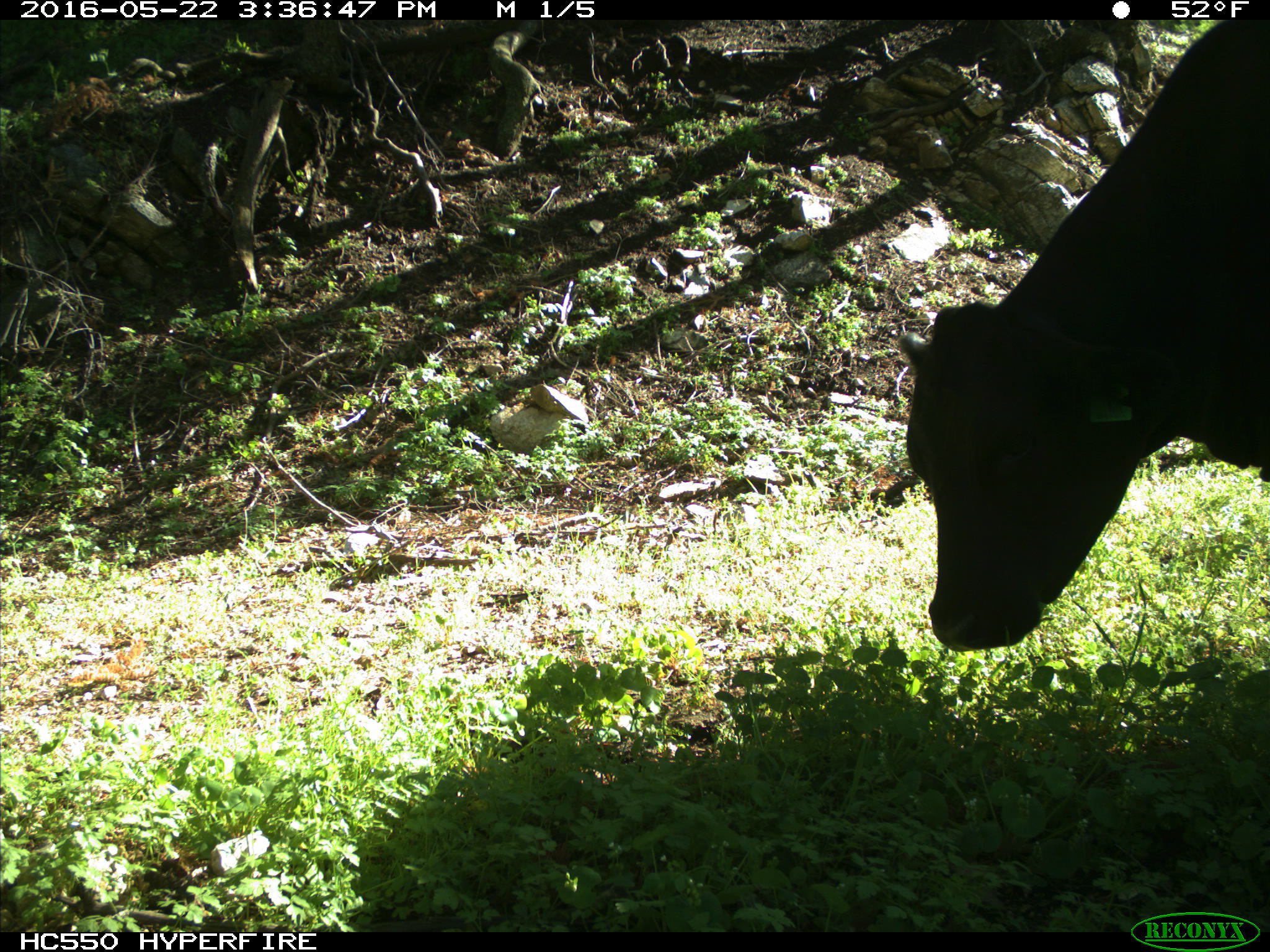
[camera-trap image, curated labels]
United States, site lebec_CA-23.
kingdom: Animalia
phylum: Chordata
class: Mammalia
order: Artiodactyla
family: Bovidae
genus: Bos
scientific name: Bos taurus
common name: domestic cow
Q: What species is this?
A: Bos taurus (domestic cow).